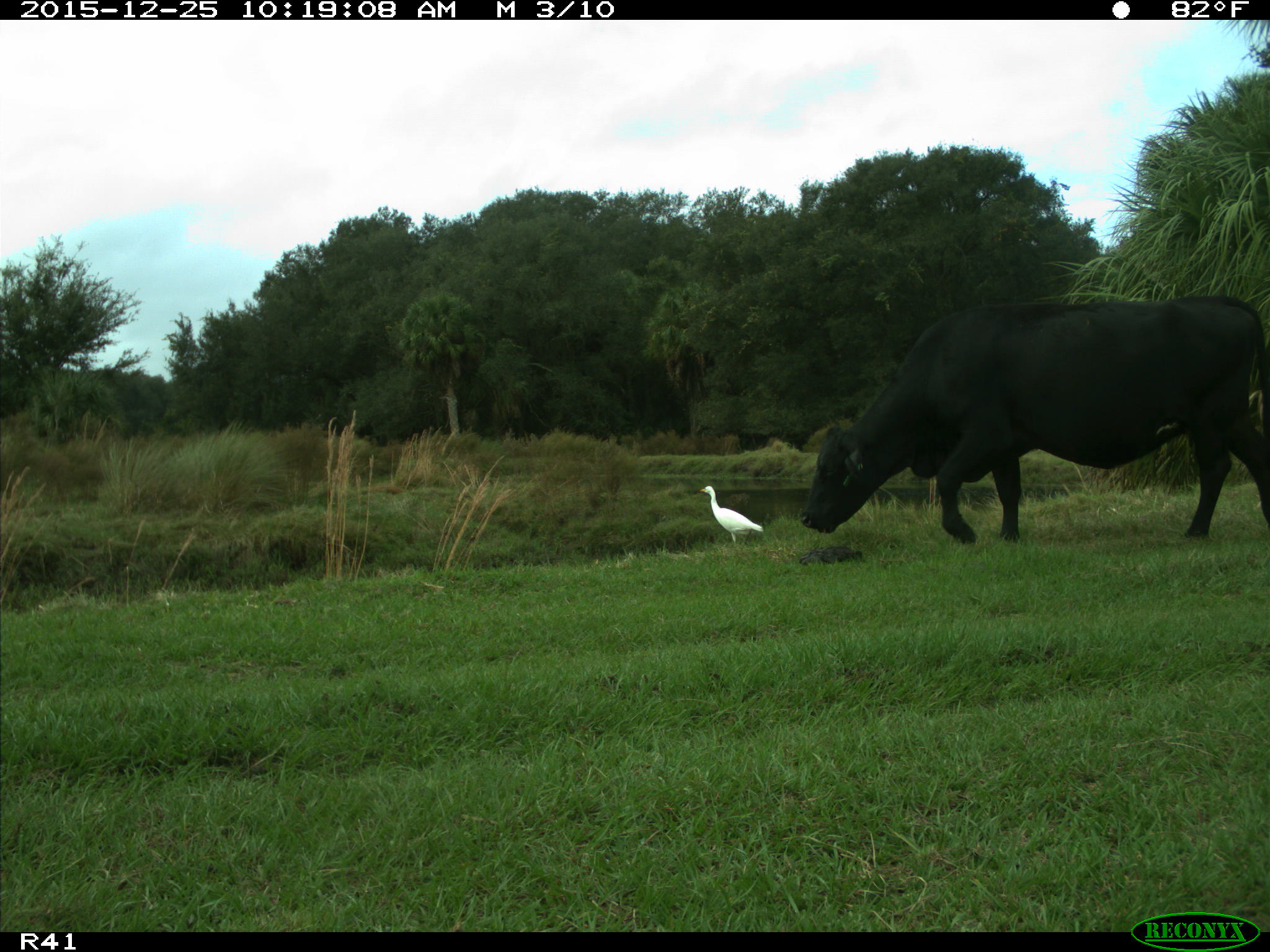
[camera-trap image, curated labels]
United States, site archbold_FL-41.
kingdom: Animalia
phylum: Chordata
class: Mammalia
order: Artiodactyla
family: Bovidae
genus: Bos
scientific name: Bos taurus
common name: domestic cow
Bos taurus (domestic cow).